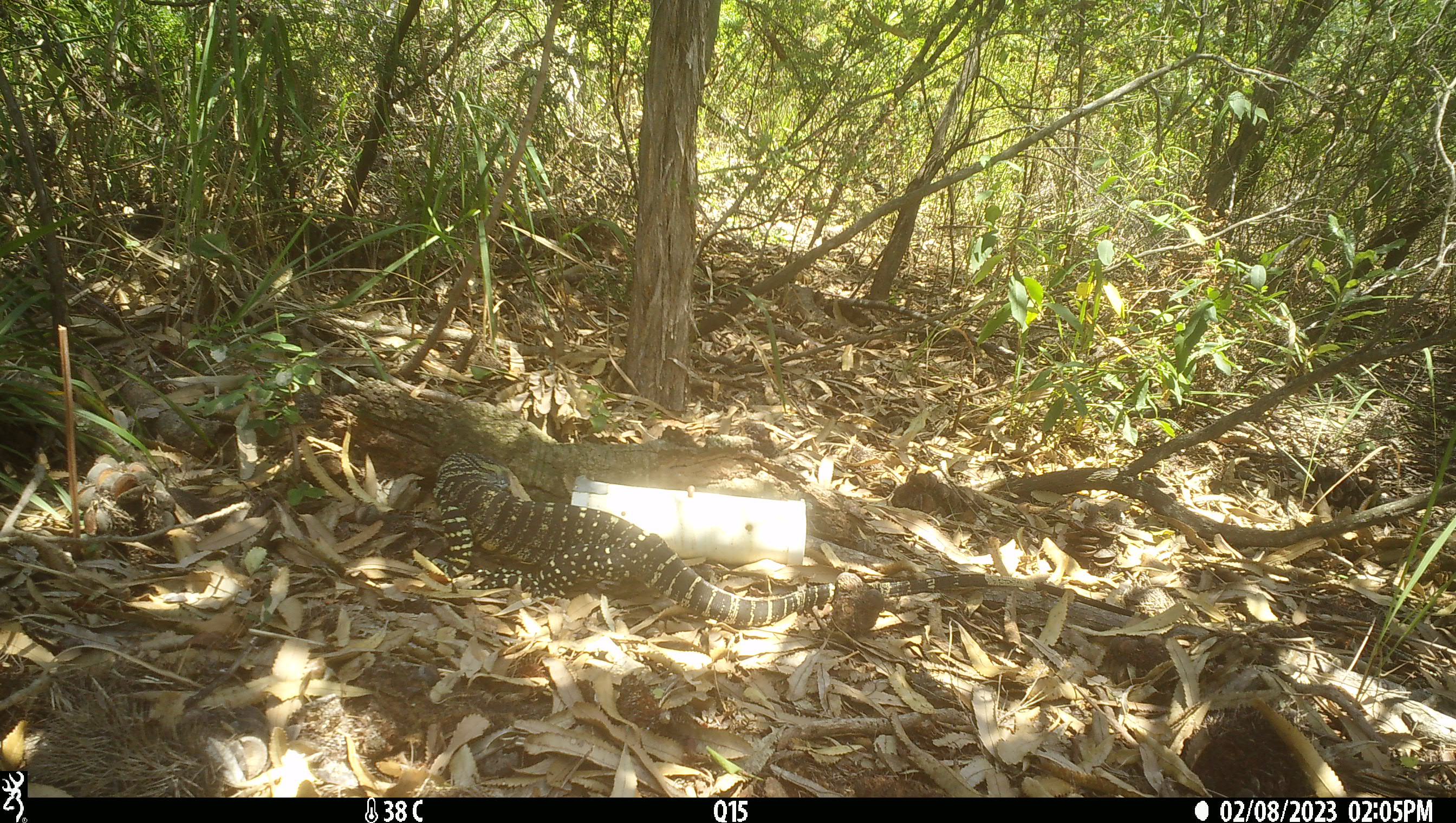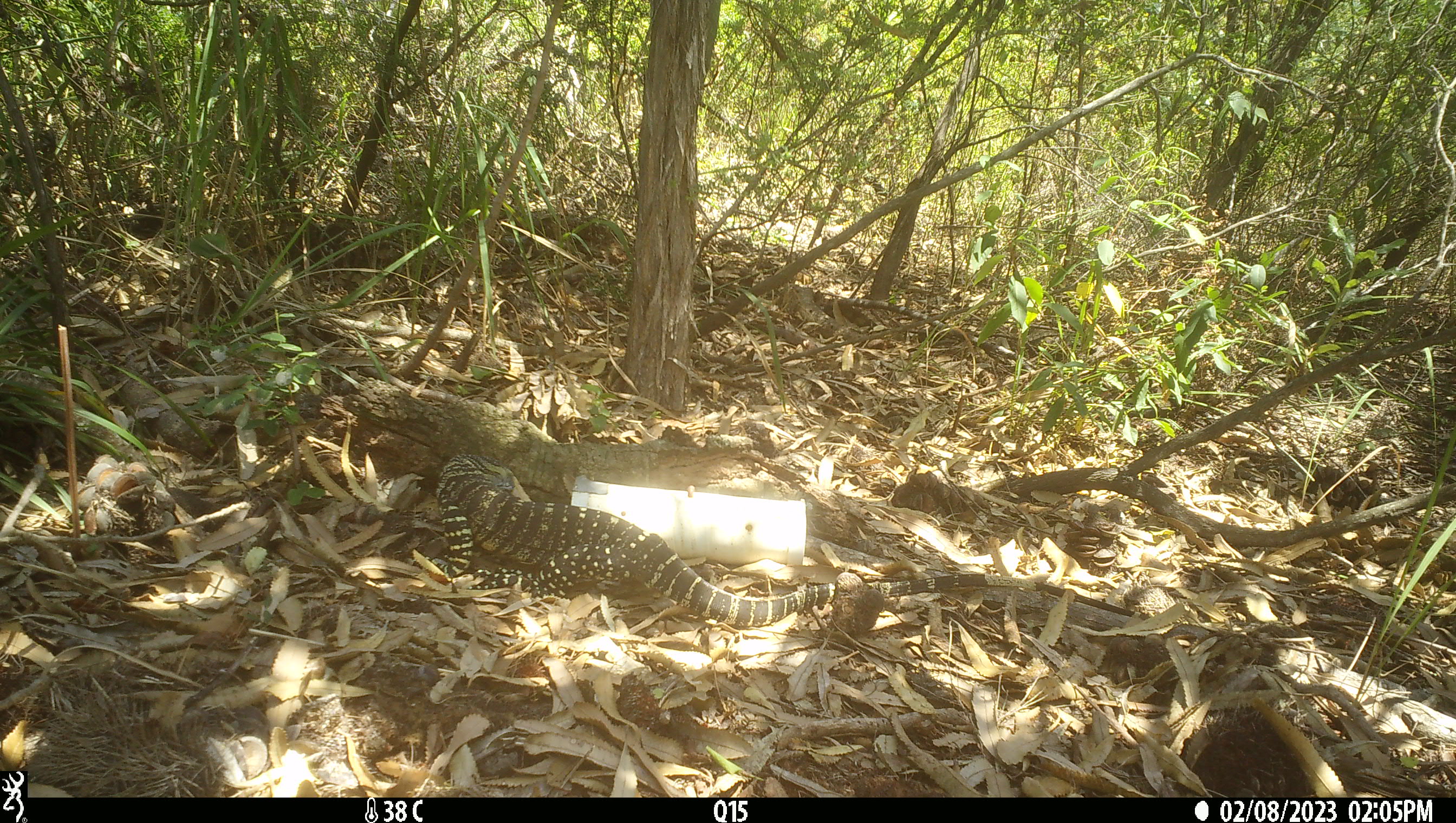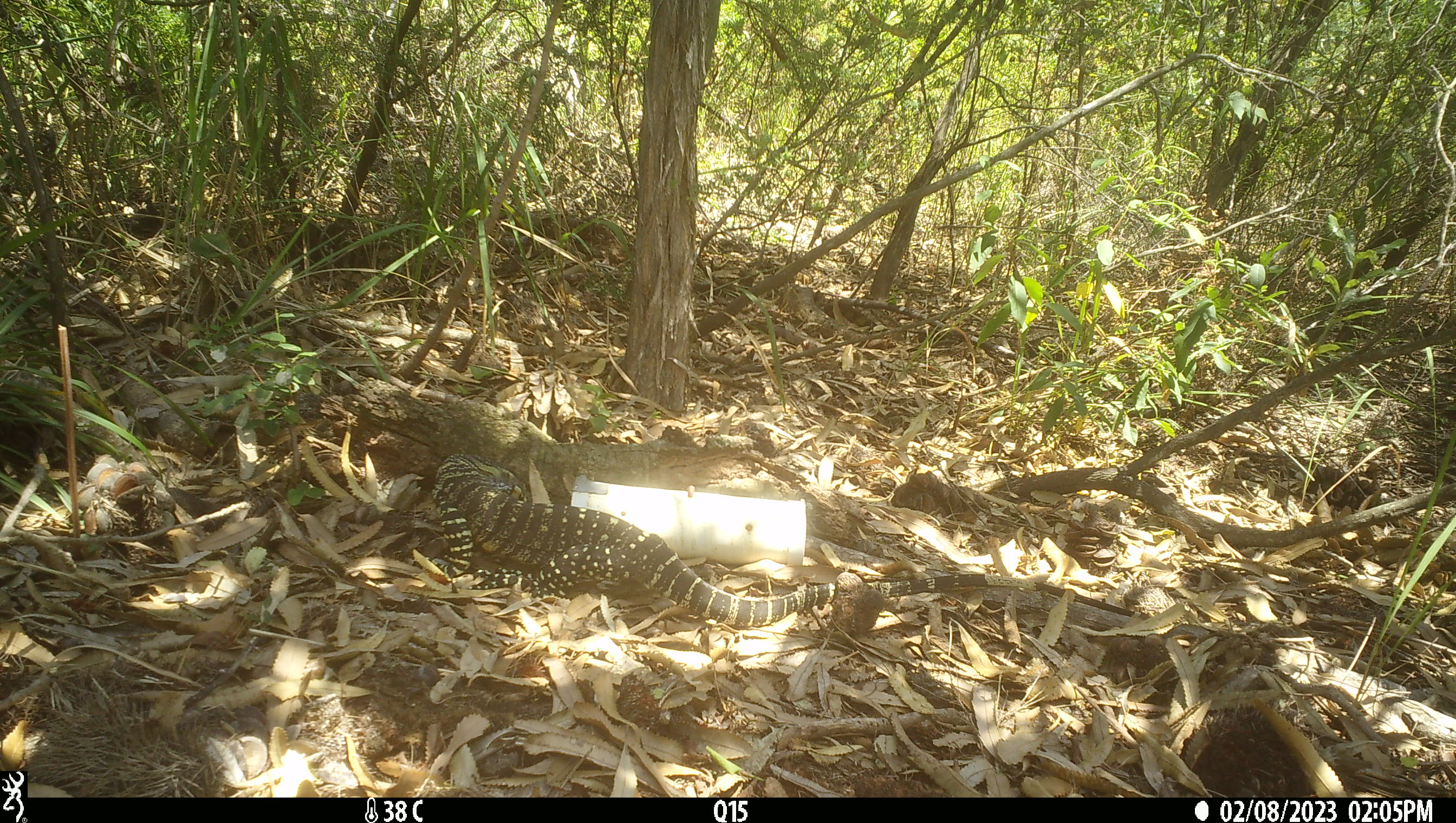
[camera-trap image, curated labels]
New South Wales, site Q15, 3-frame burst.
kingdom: Animalia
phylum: Chordata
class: Reptilia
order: Squamata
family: Varanidae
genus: Varanus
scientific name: Varanus varius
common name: lace monitor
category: goanna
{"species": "goanna (lace monitor) (Varanus varius)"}